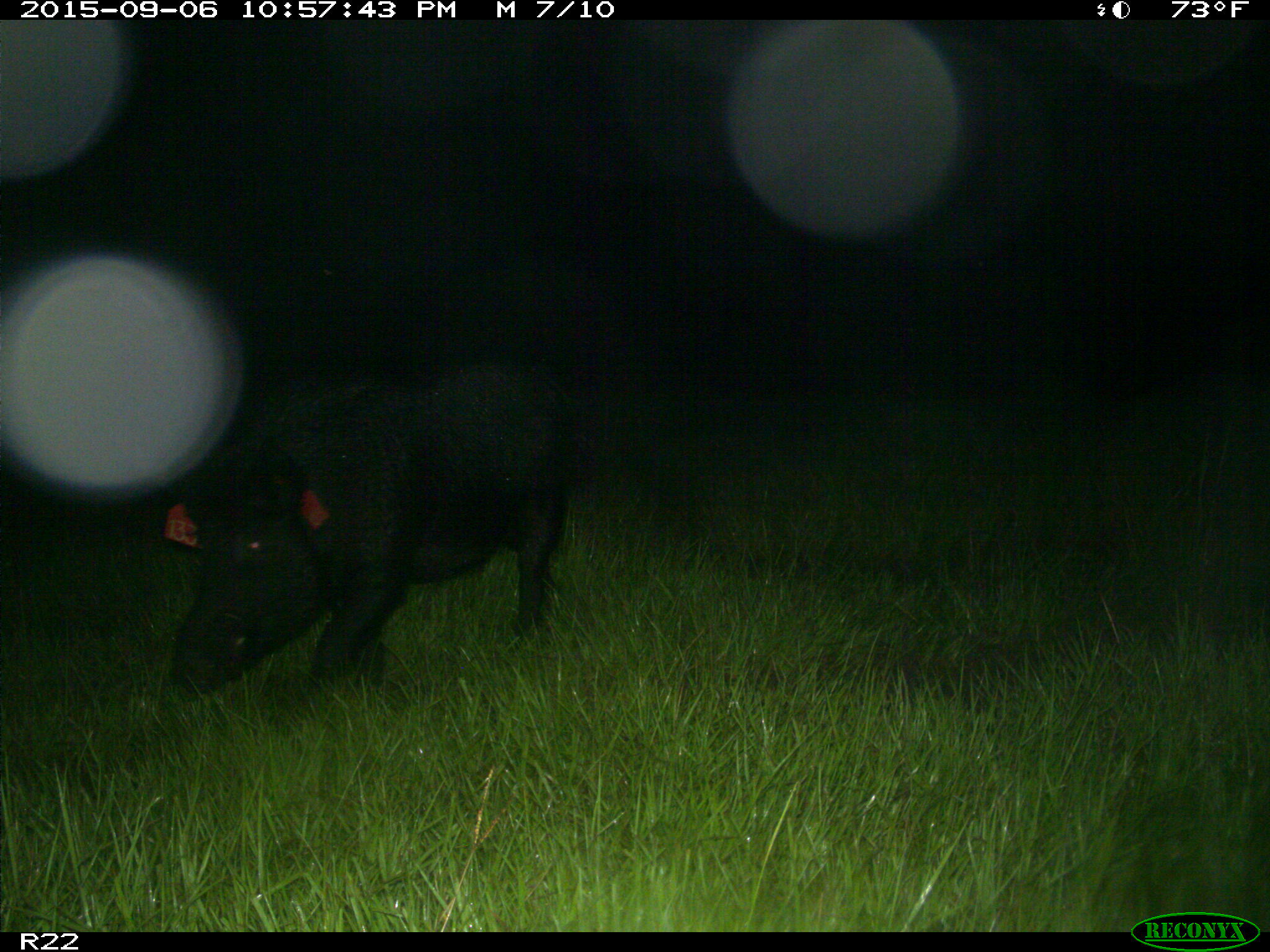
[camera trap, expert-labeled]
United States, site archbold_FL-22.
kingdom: Animalia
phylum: Chordata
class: Mammalia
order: Artiodactyla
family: Suidae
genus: Sus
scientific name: Sus scrofa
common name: wild boar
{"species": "Sus scrofa (wild boar)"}